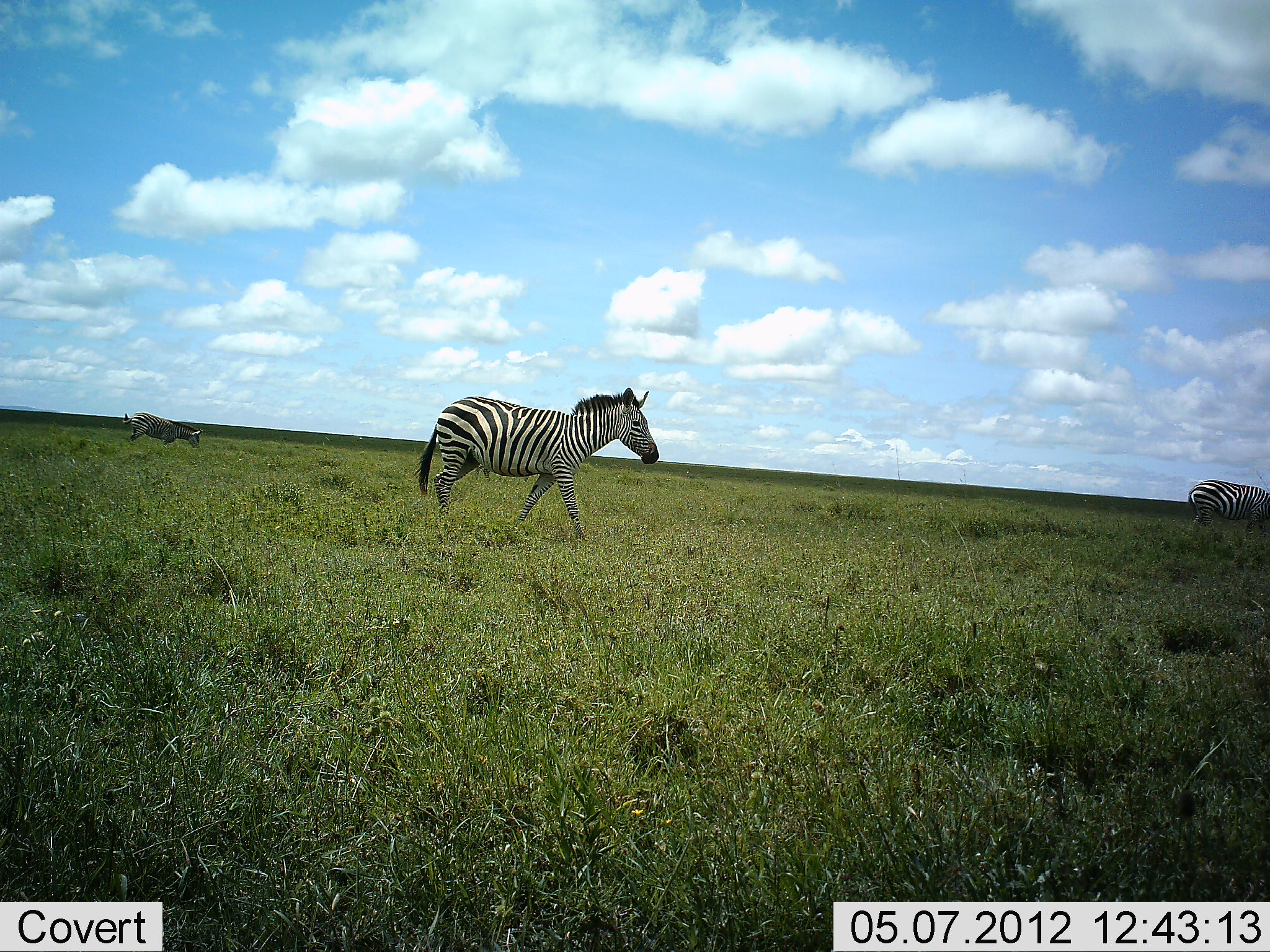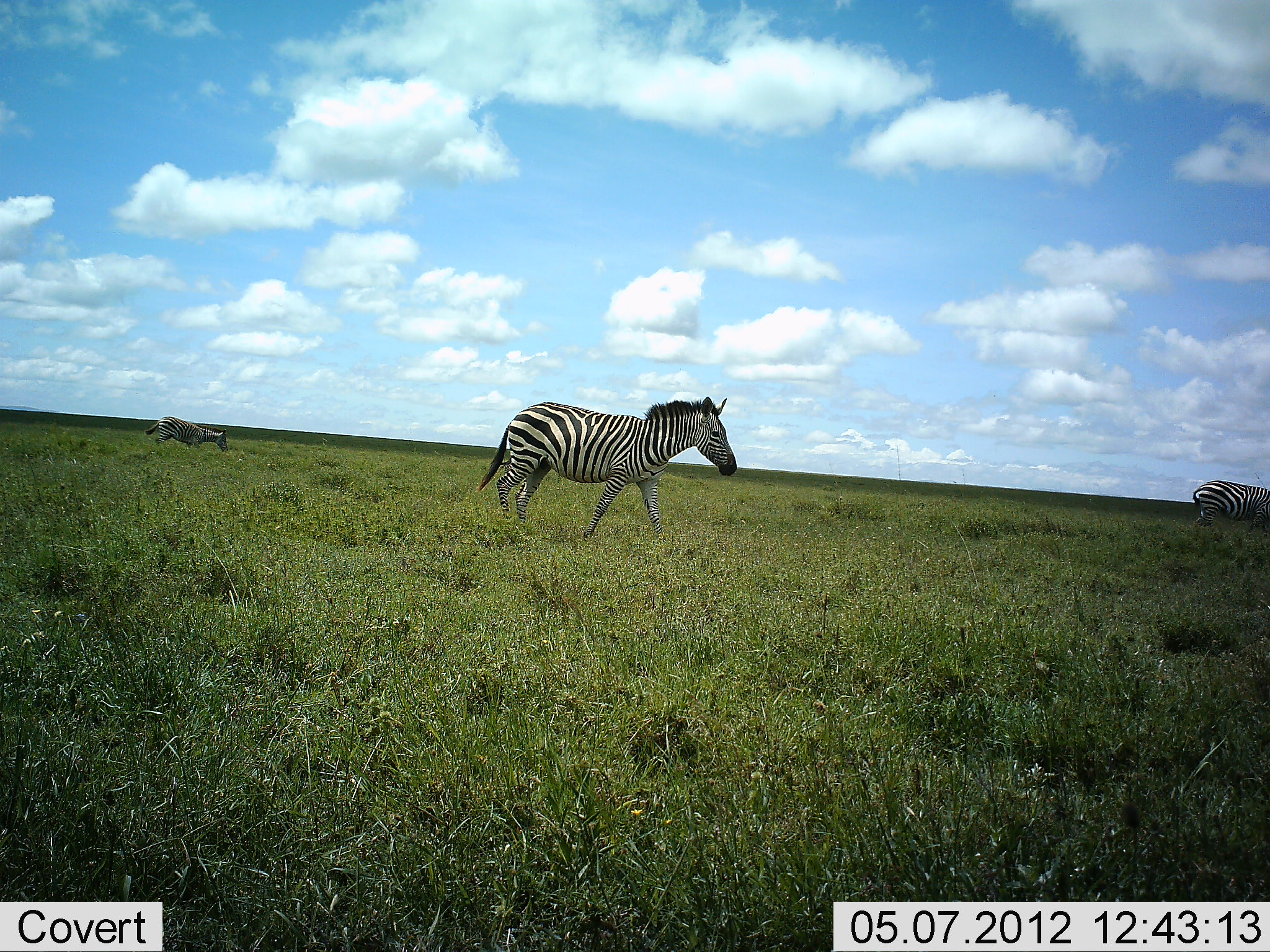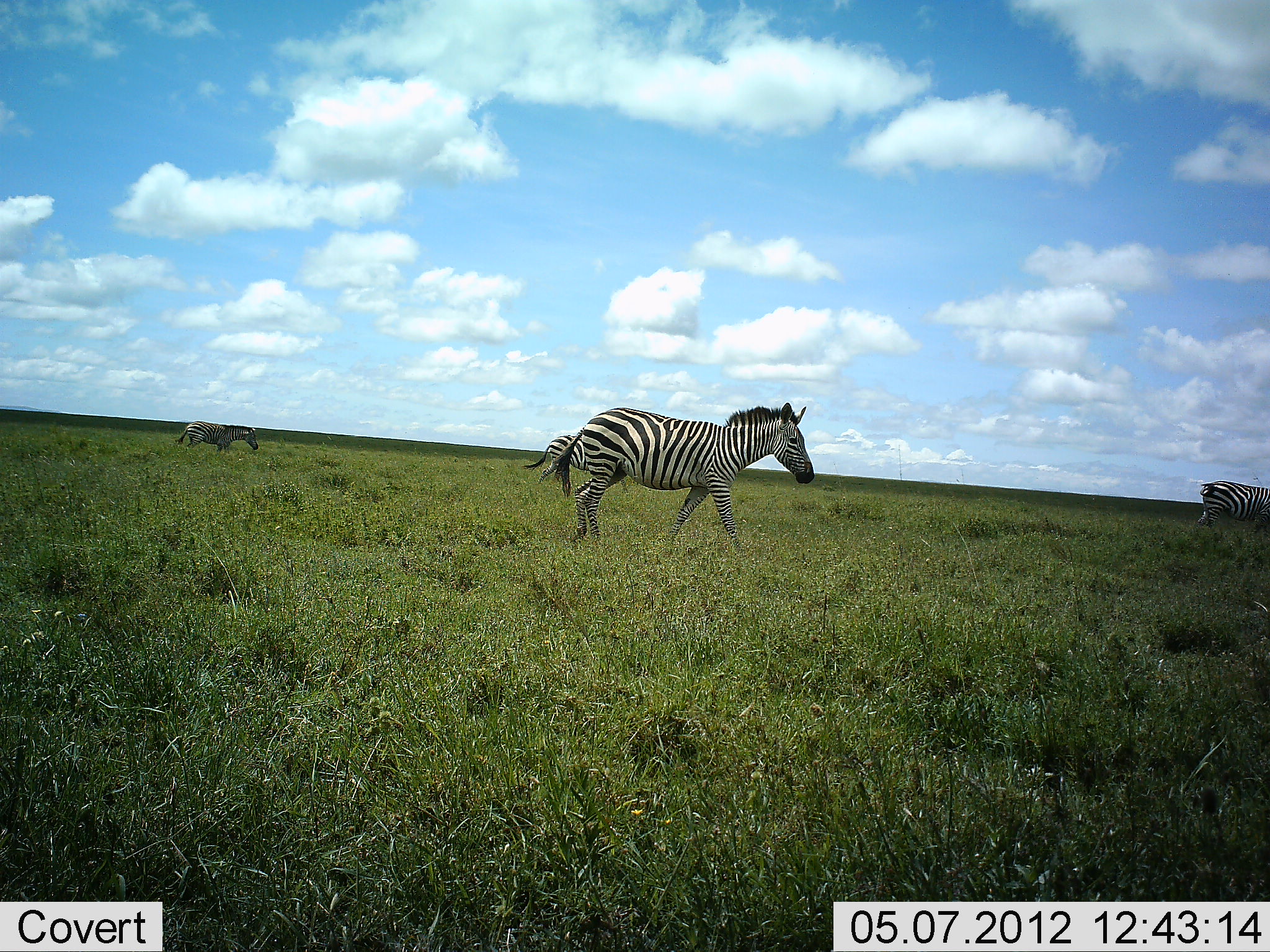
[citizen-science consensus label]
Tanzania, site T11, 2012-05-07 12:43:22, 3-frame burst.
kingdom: Animalia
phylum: Chordata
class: Mammalia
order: Perissodactyla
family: Equidae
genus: Equus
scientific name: Equus quagga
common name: plains zebra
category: zebra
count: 3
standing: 55%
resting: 0%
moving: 82%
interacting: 0%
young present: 9%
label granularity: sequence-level